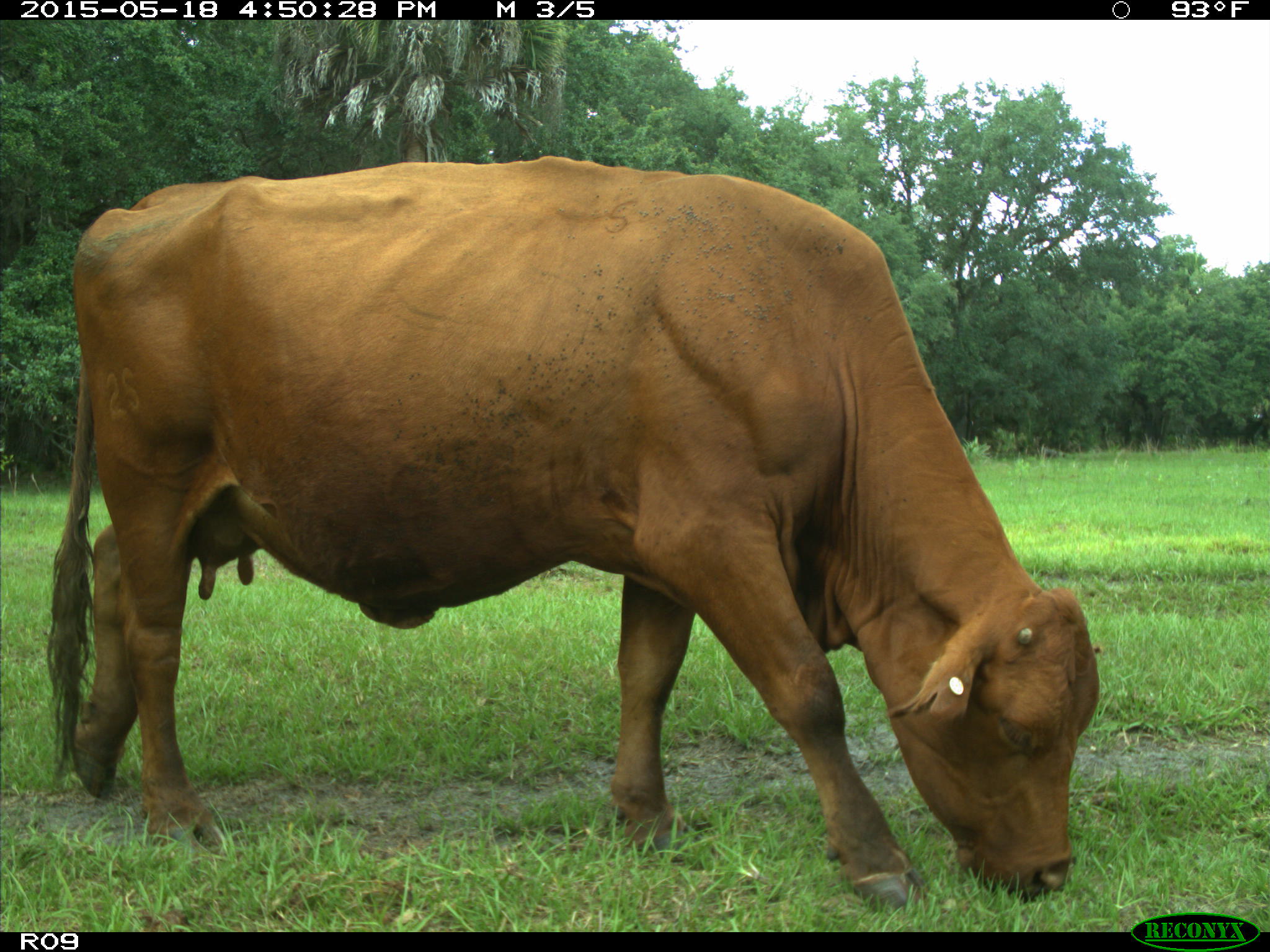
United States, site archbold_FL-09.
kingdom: Animalia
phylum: Chordata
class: Mammalia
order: Artiodactyla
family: Bovidae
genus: Bos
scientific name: Bos taurus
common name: domestic cow